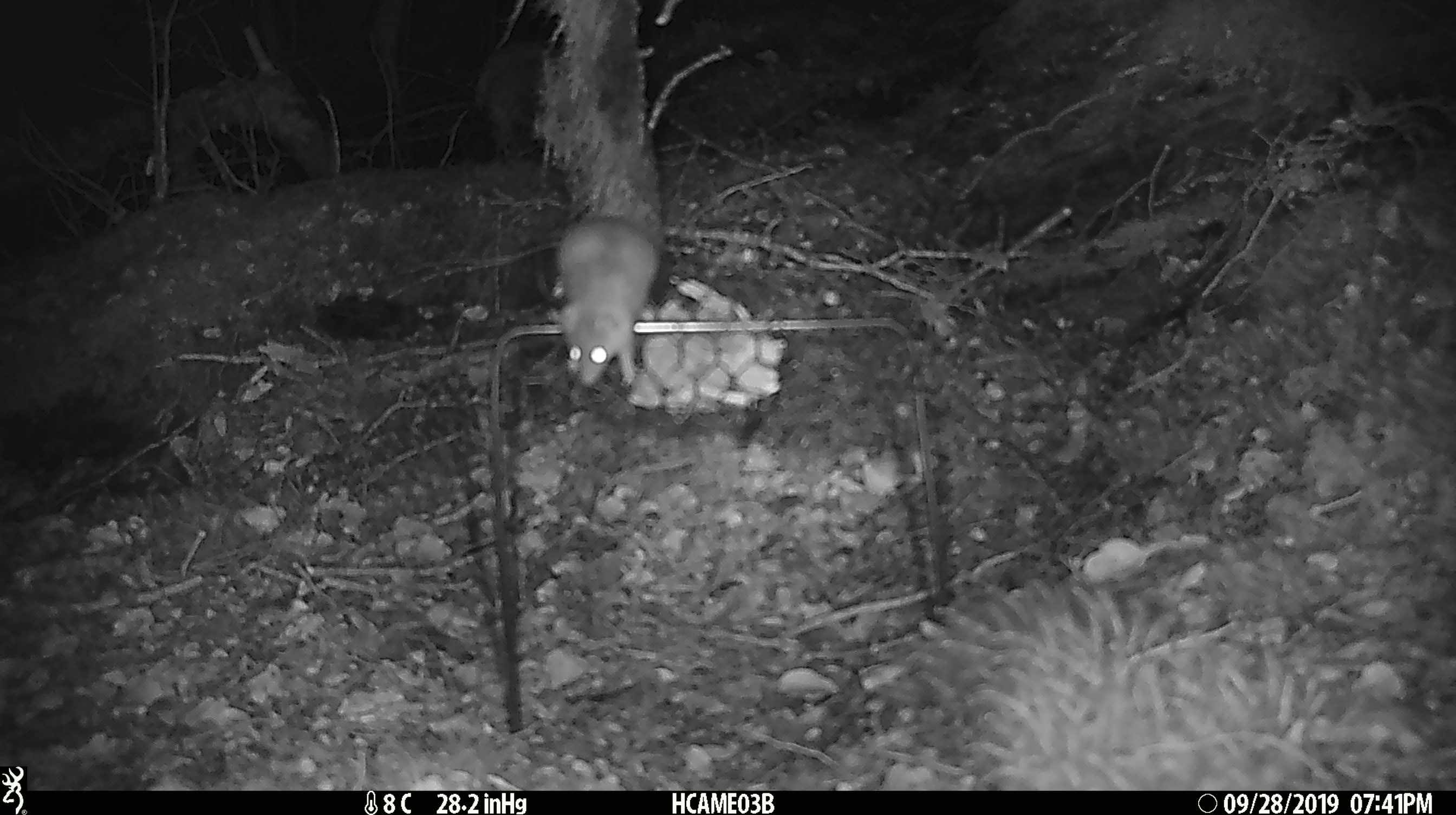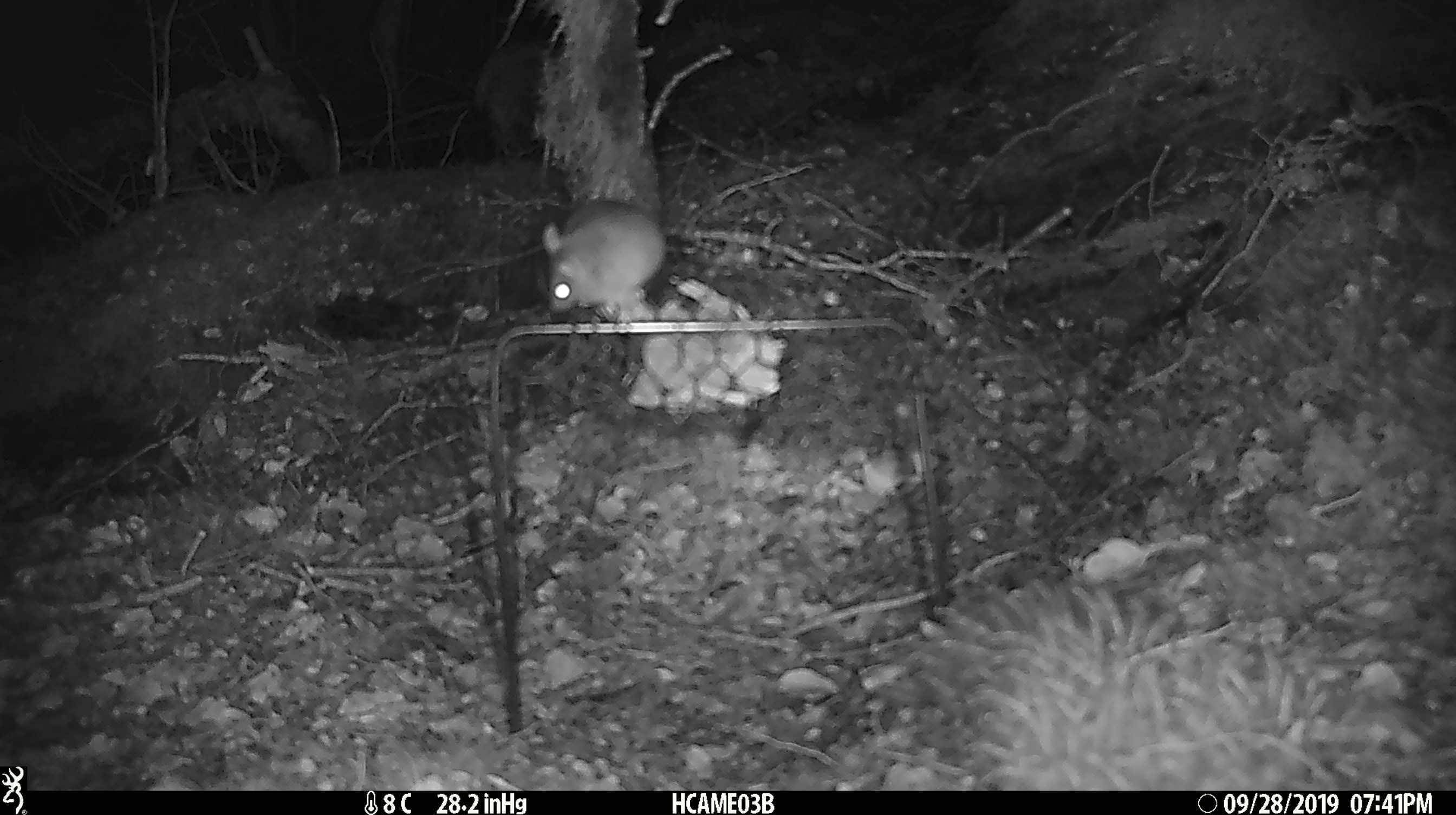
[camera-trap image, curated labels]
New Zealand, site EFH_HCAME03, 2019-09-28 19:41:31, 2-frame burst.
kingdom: Animalia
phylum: Chordata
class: Mammalia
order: Rodentia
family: Muridae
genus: Mus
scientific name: Mus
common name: mouse